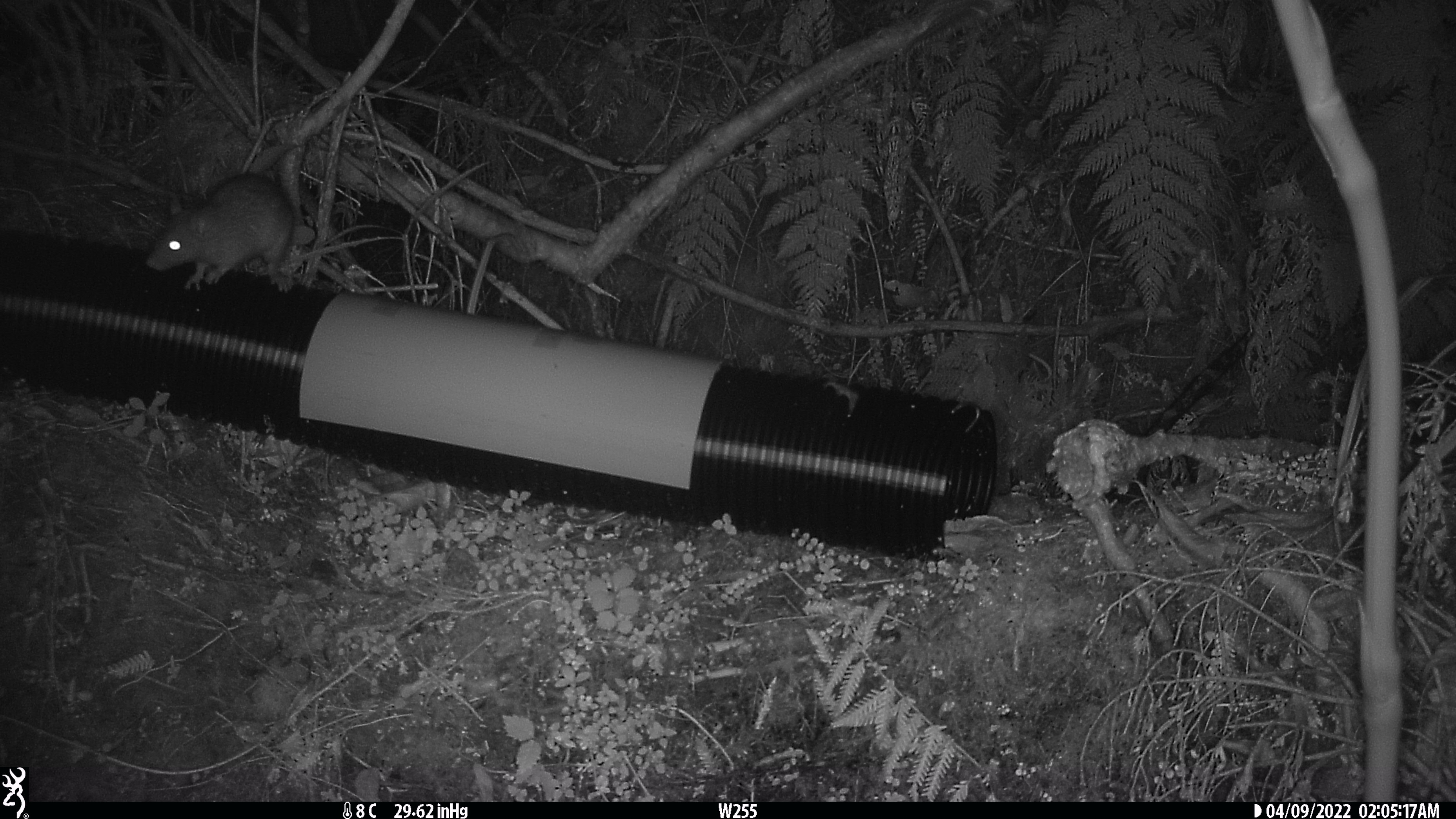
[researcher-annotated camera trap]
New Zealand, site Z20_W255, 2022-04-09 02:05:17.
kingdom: Animalia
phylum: Chordata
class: Mammalia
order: Rodentia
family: Muridae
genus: Rattus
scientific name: Rattus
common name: rat